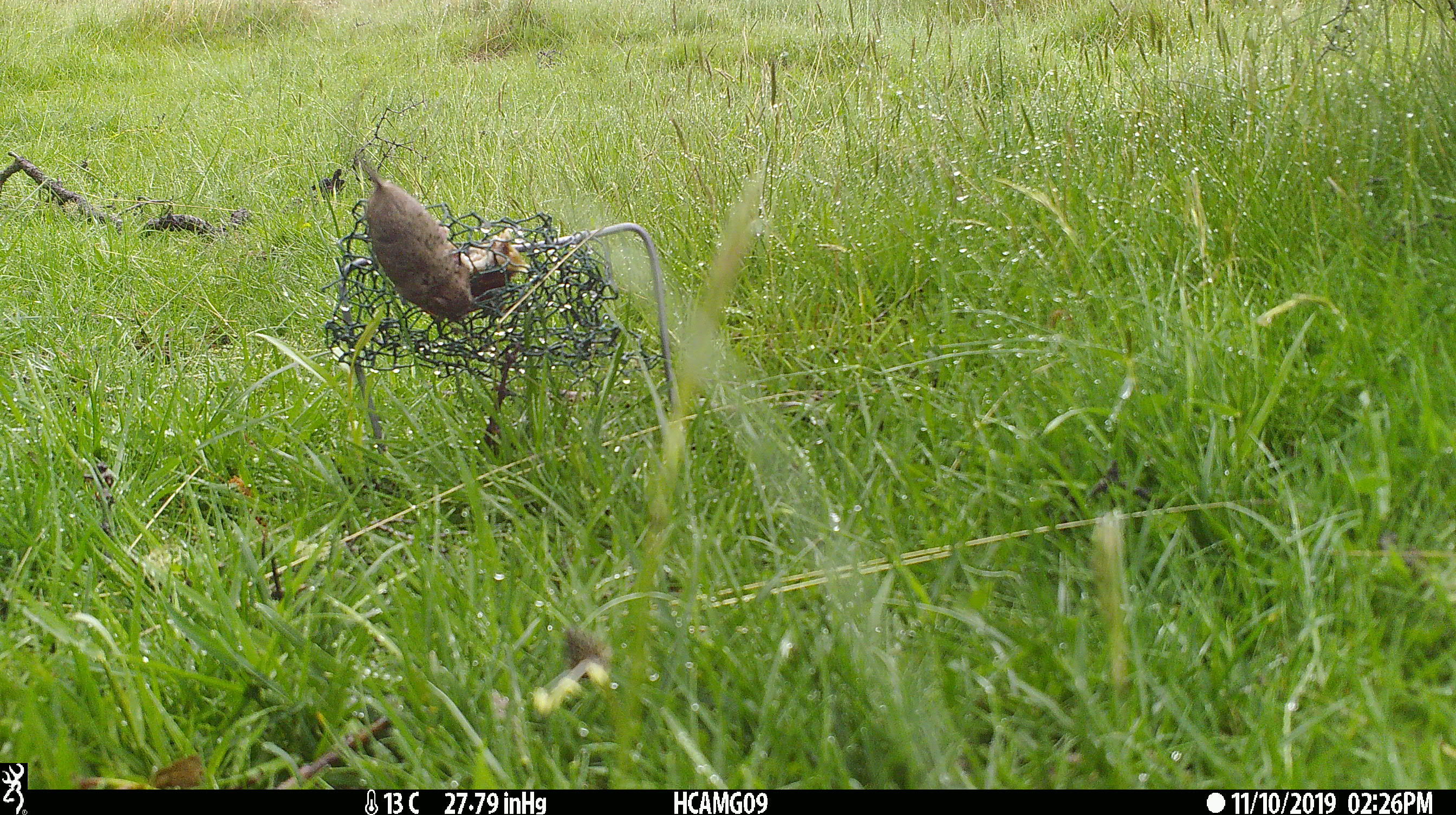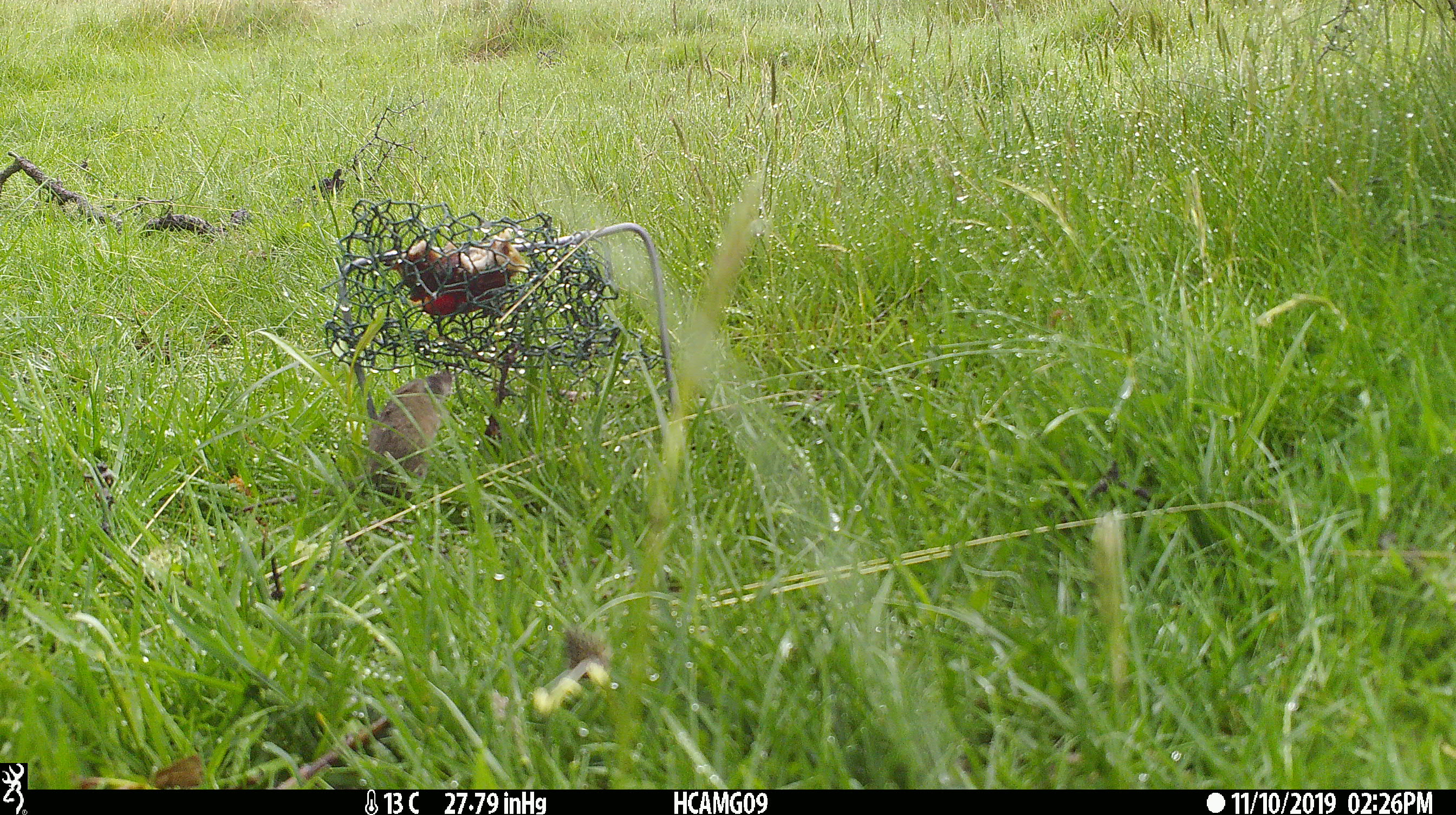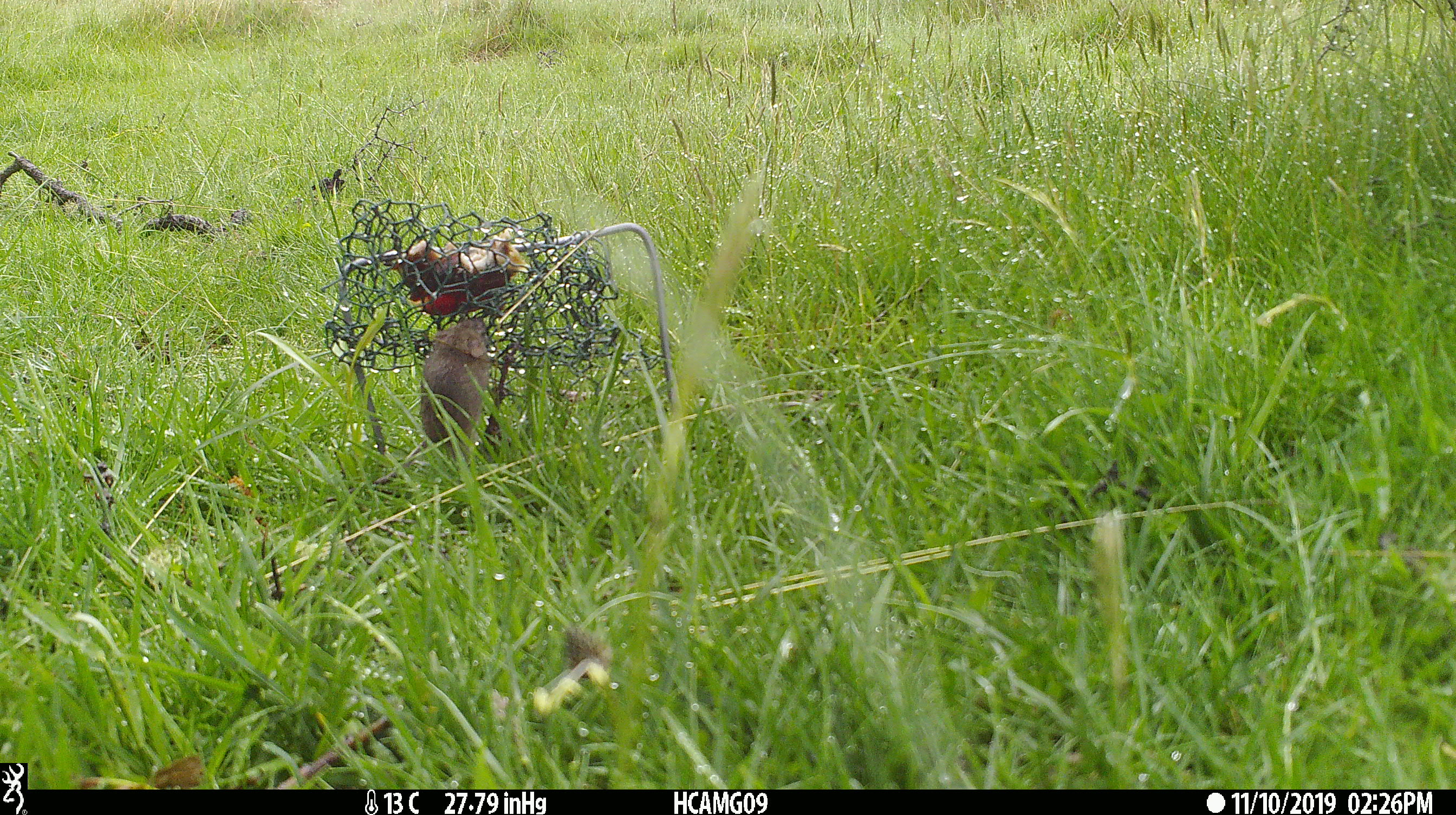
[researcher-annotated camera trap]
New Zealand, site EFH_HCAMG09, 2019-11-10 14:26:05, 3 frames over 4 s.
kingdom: Animalia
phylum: Chordata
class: Mammalia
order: Rodentia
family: Muridae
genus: Mus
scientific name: Mus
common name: mouse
Mouse (Mus).